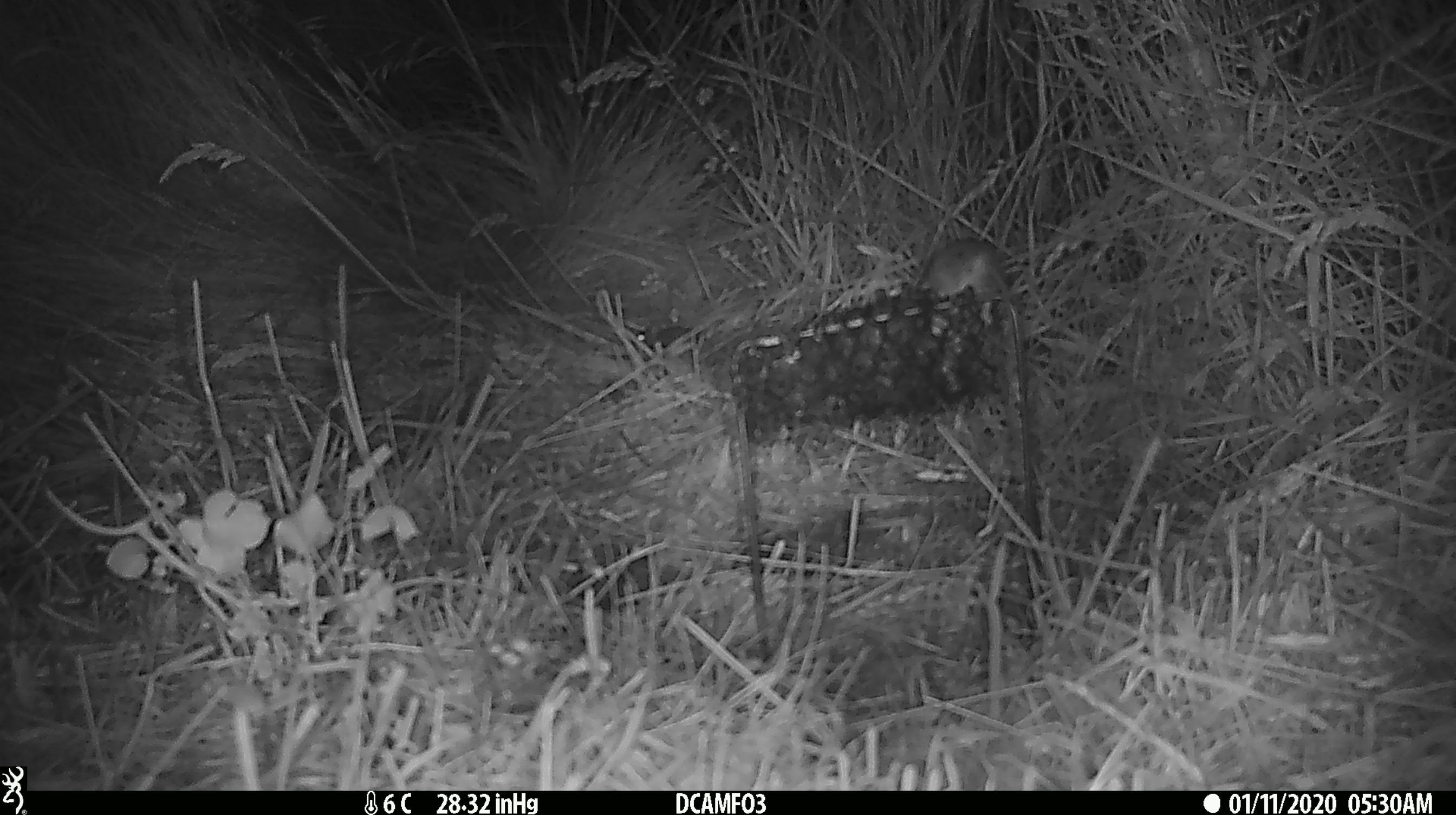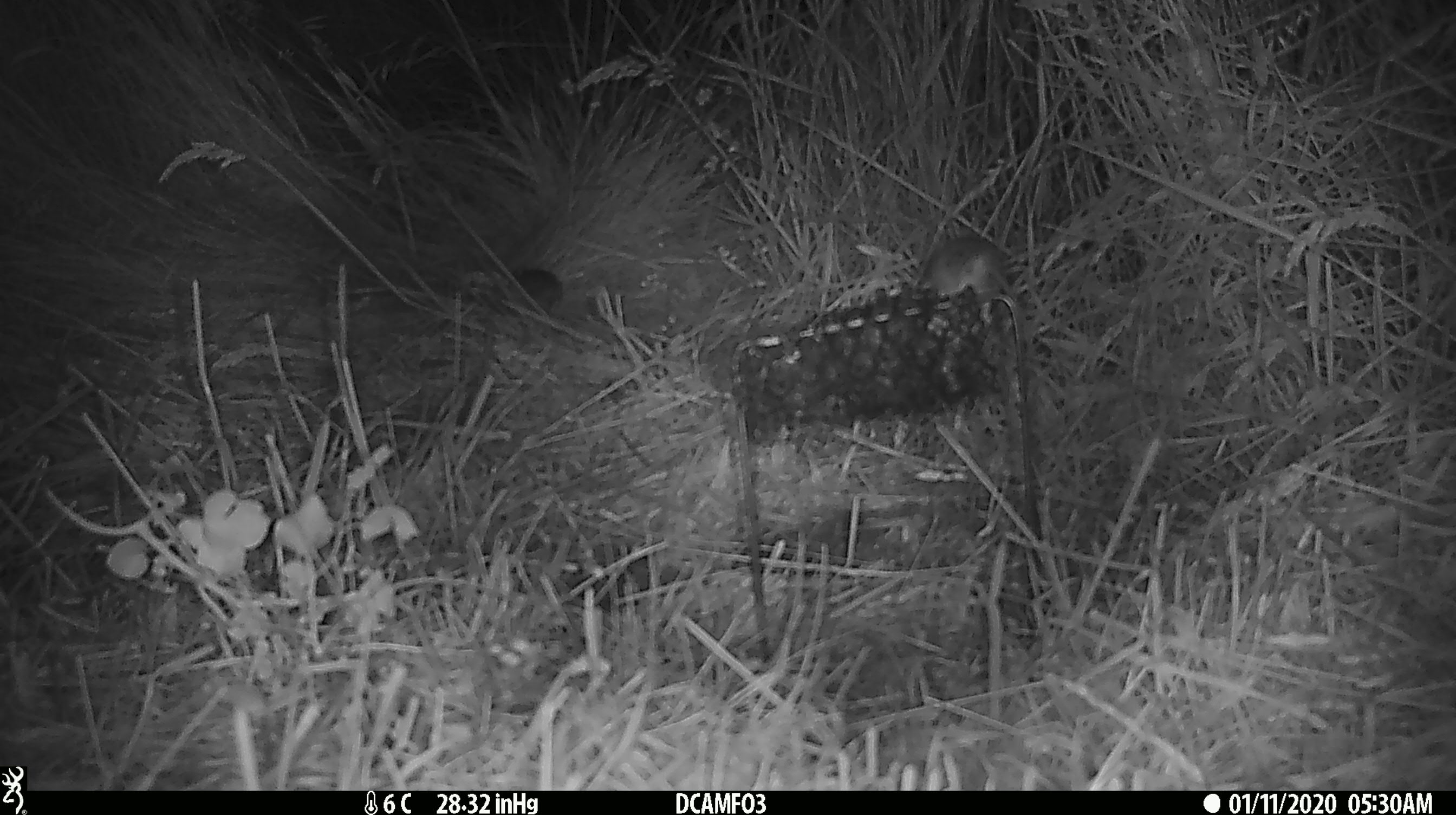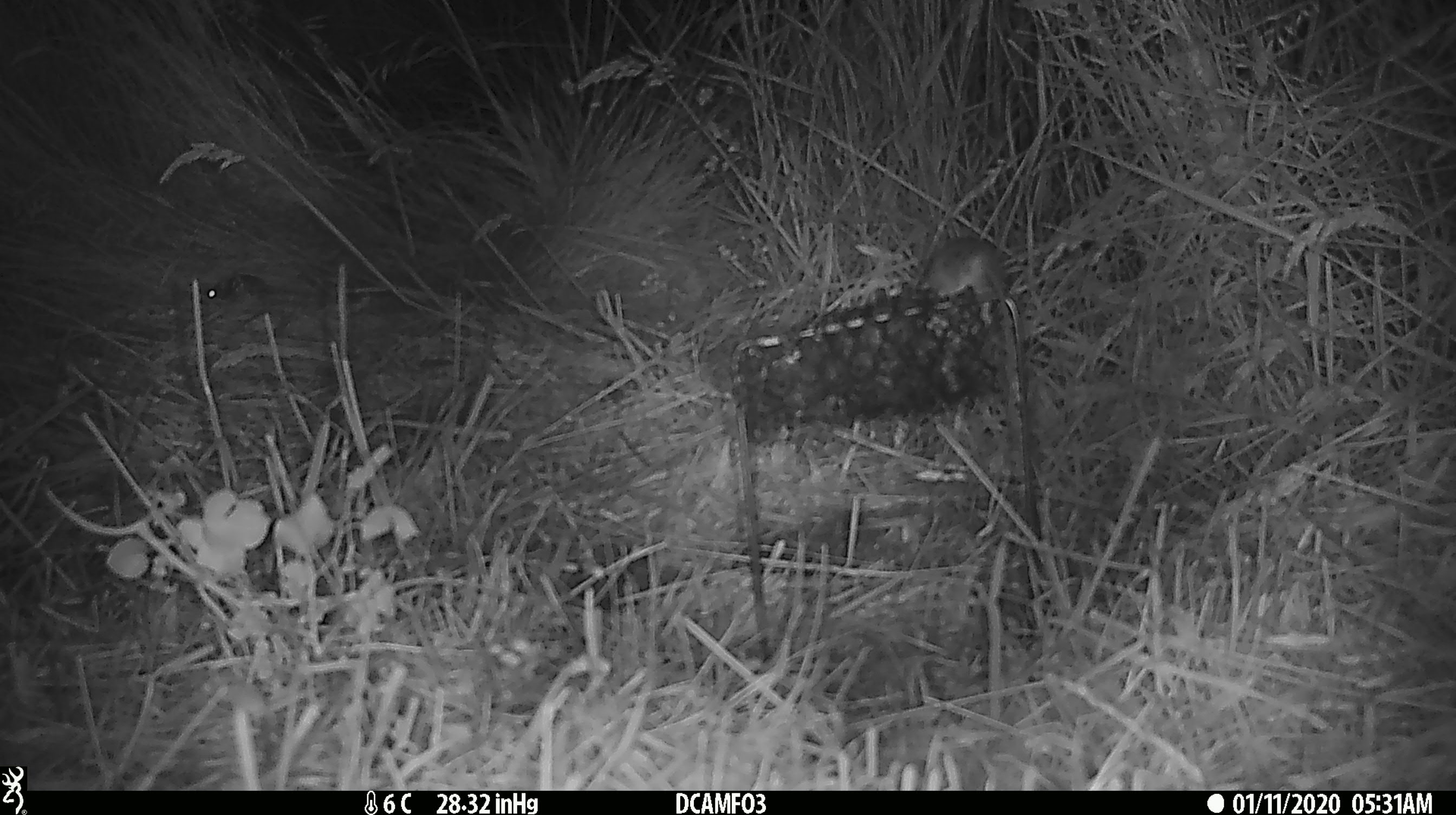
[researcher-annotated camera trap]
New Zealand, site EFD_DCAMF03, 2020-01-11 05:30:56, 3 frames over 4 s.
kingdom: Animalia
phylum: Chordata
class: Mammalia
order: Rodentia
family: Muridae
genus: Mus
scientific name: Mus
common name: mouse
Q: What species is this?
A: Mouse (Mus).